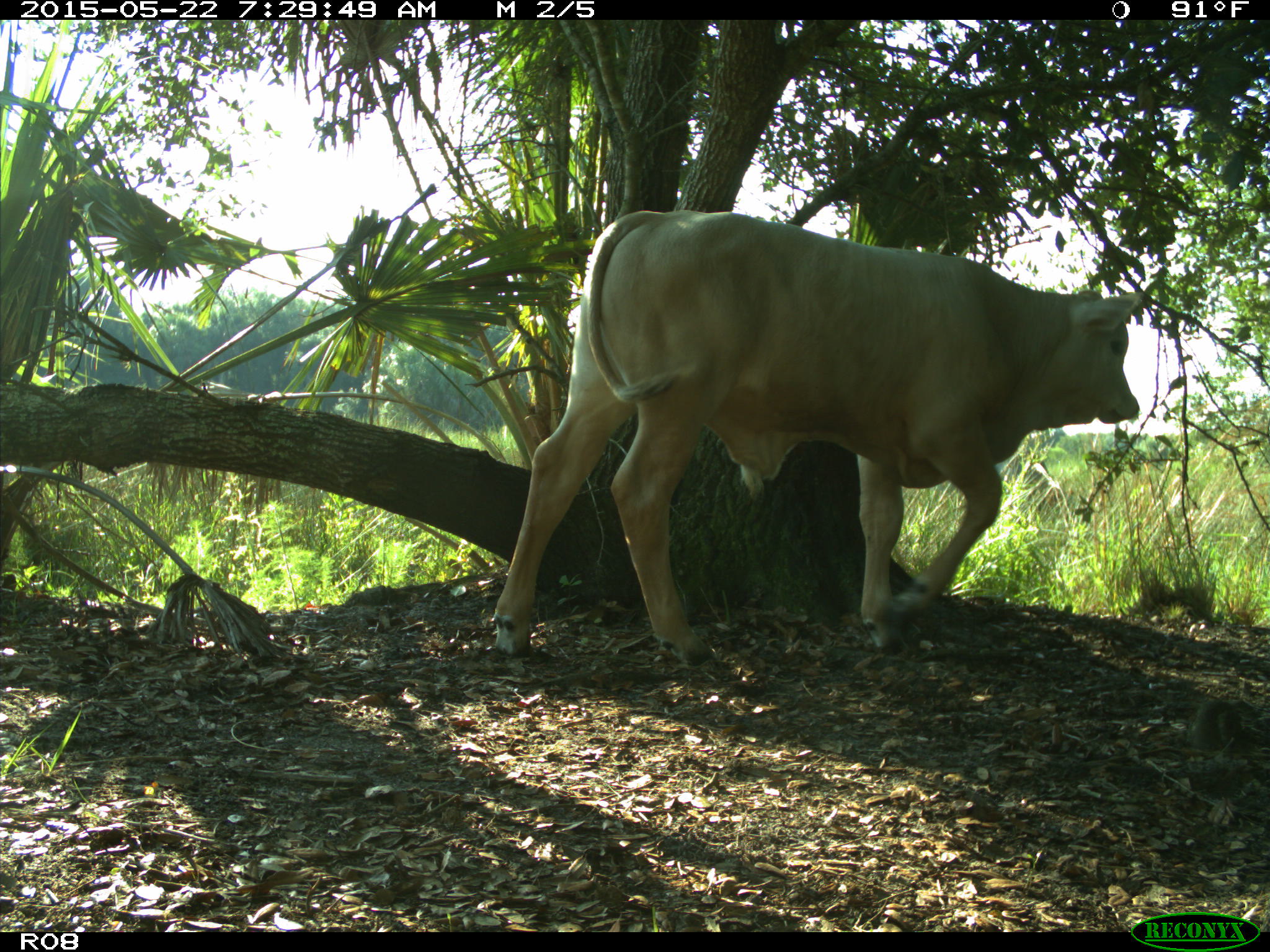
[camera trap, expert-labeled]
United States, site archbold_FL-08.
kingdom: Animalia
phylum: Chordata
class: Mammalia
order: Artiodactyla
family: Bovidae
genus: Bos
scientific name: Bos taurus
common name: domestic cow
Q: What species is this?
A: Bos taurus (domestic cow).